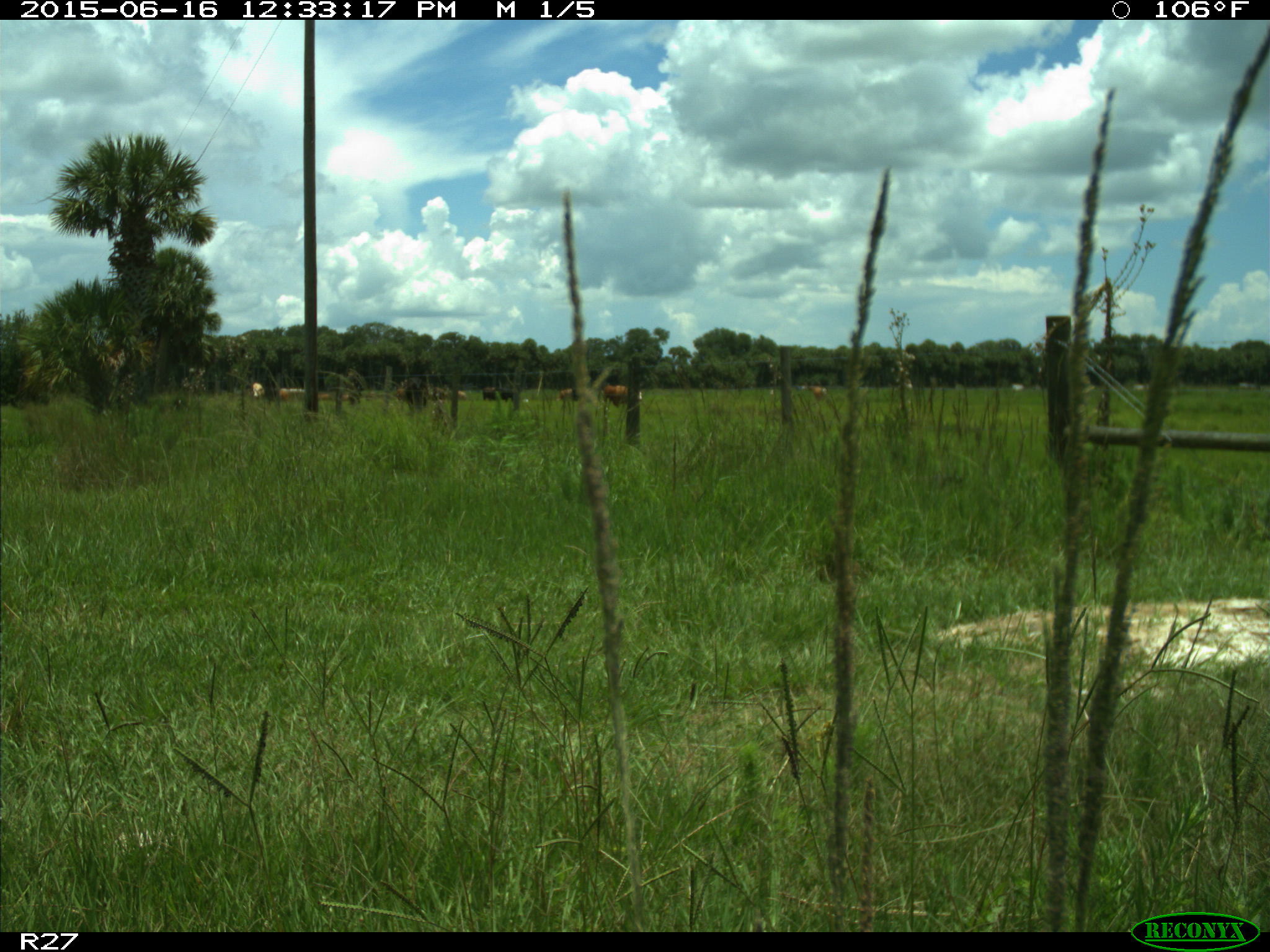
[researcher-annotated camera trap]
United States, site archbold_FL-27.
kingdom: Animalia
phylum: Chordata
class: Mammalia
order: Artiodactyla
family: Bovidae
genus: Bos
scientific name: Bos taurus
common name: domestic cow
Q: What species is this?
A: Bos taurus (domestic cow).